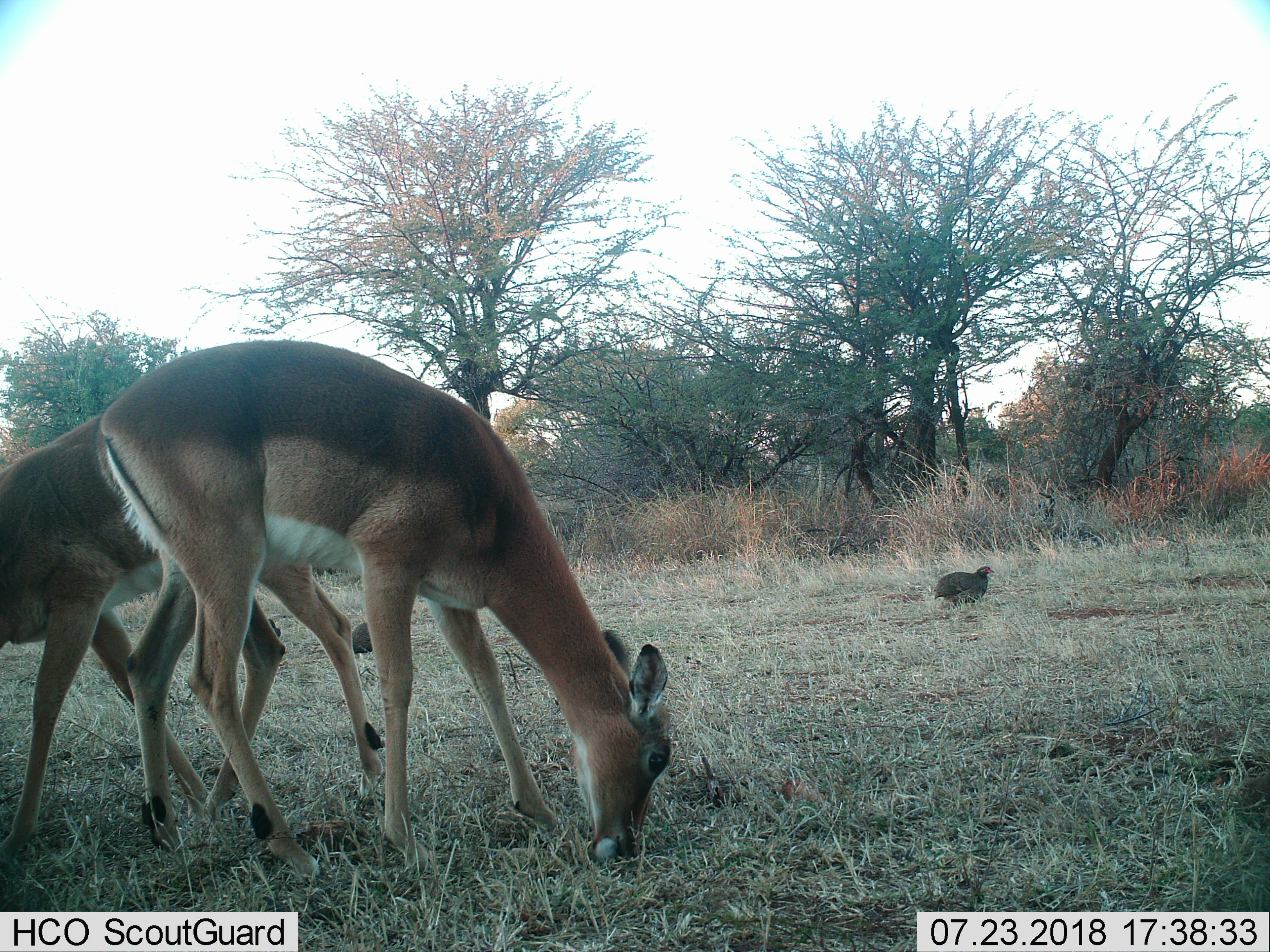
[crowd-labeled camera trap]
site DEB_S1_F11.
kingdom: Animalia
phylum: Chordata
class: Aves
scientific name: Aves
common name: bird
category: birdother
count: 2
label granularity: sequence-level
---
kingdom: Animalia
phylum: Chordata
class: Mammalia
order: Artiodactyla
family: Bovidae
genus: Aepyceros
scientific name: Aepyceros melampus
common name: impala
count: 2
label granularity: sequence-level